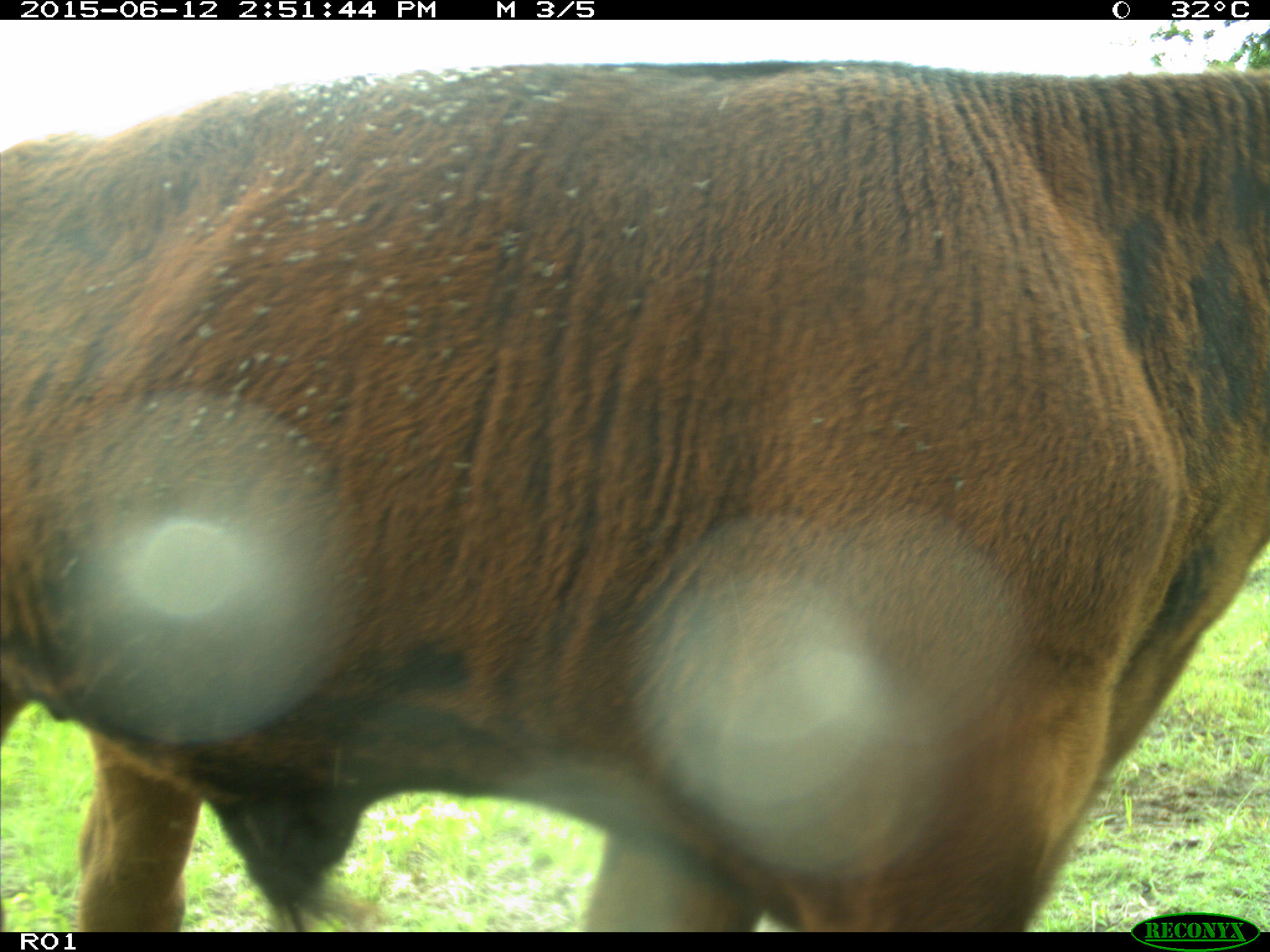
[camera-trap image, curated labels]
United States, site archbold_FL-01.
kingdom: Animalia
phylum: Chordata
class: Mammalia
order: Artiodactyla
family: Bovidae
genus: Bos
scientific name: Bos taurus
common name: domestic cow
Bos taurus (domestic cow).